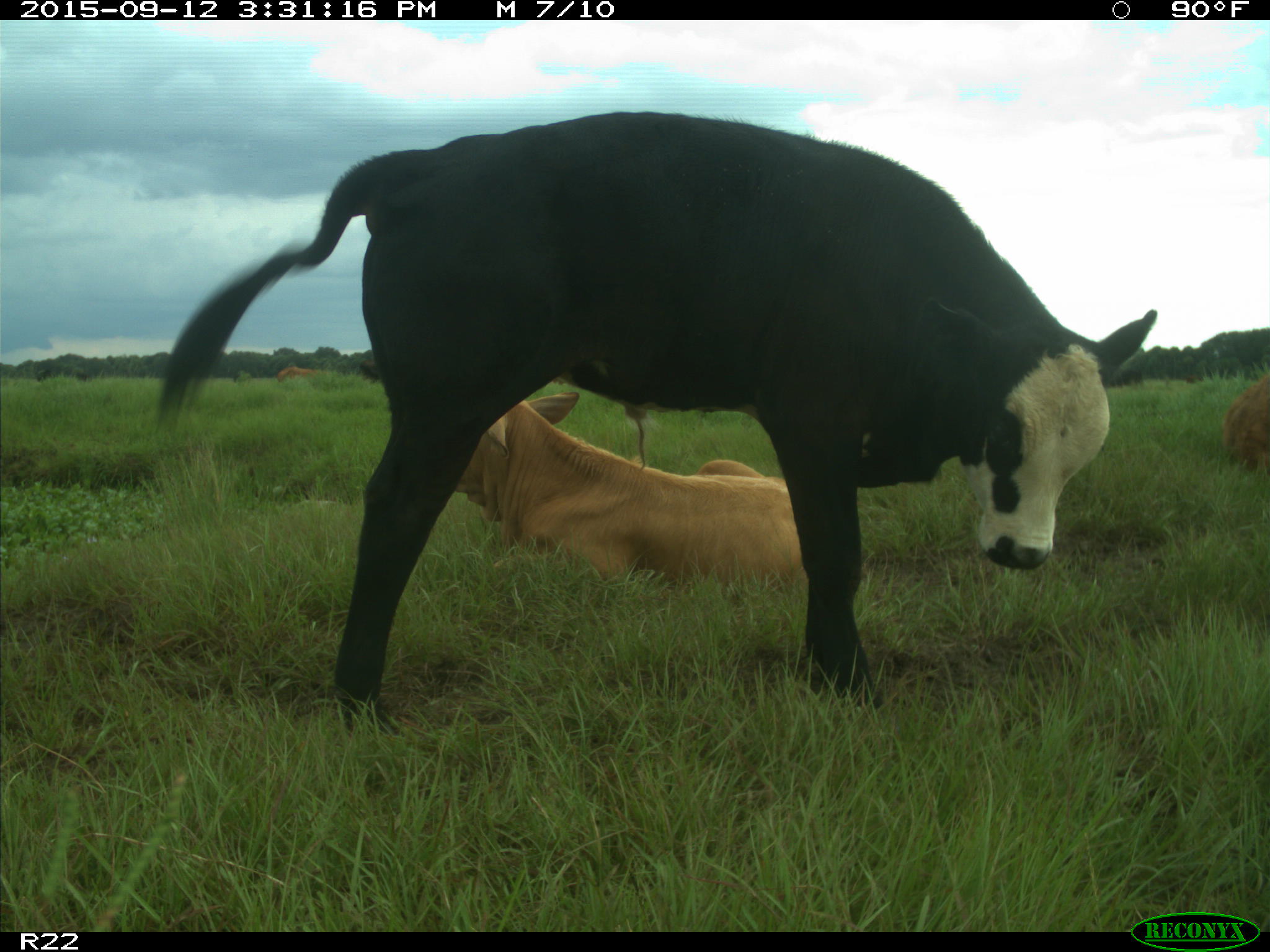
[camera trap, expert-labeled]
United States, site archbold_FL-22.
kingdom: Animalia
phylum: Chordata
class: Mammalia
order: Artiodactyla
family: Bovidae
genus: Bos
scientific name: Bos taurus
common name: domestic cow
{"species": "Bos taurus (domestic cow)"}